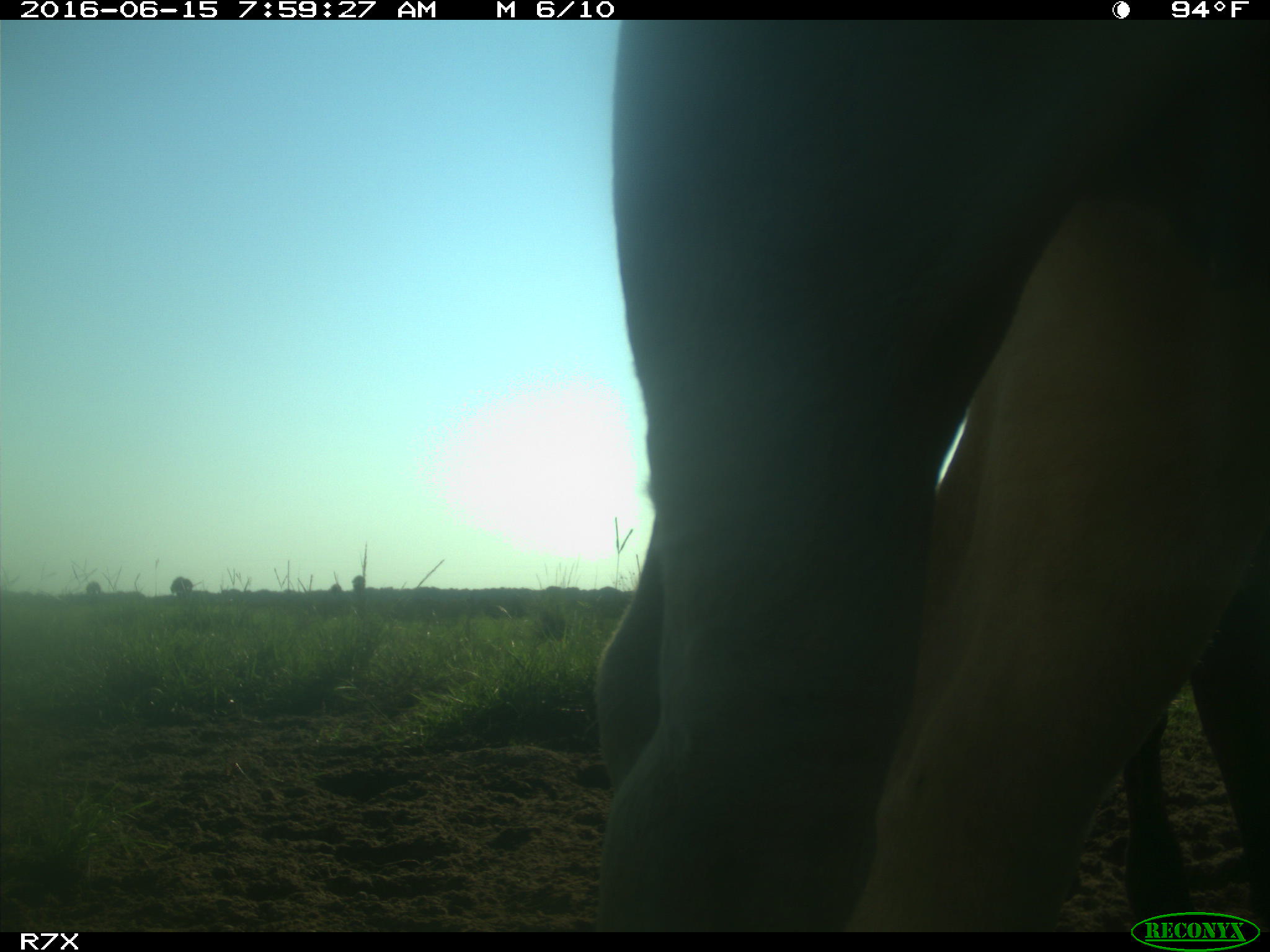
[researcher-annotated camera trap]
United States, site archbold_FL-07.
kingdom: Animalia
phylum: Chordata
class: Mammalia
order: Artiodactyla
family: Bovidae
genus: Bos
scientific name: Bos taurus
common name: domestic cow